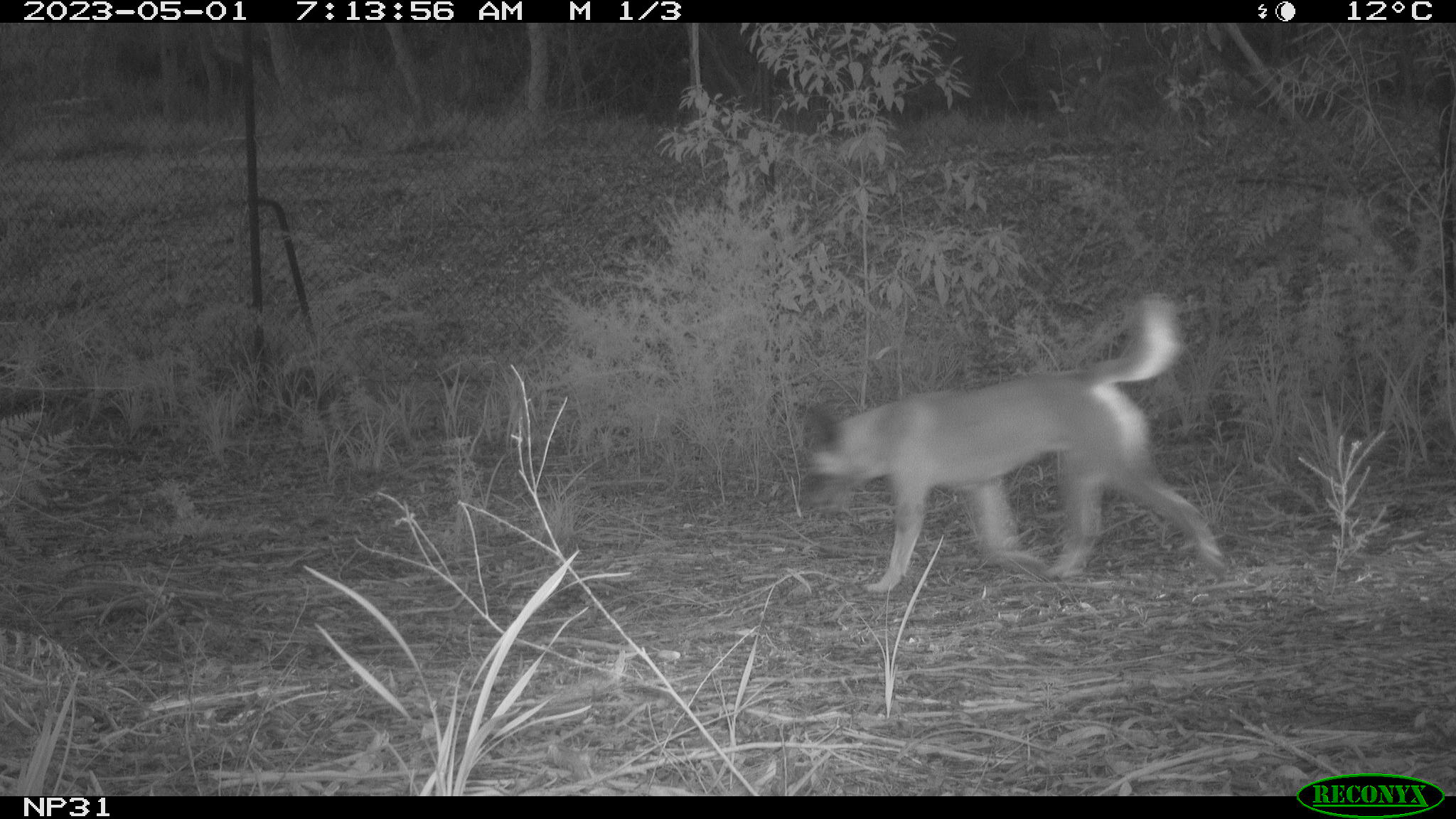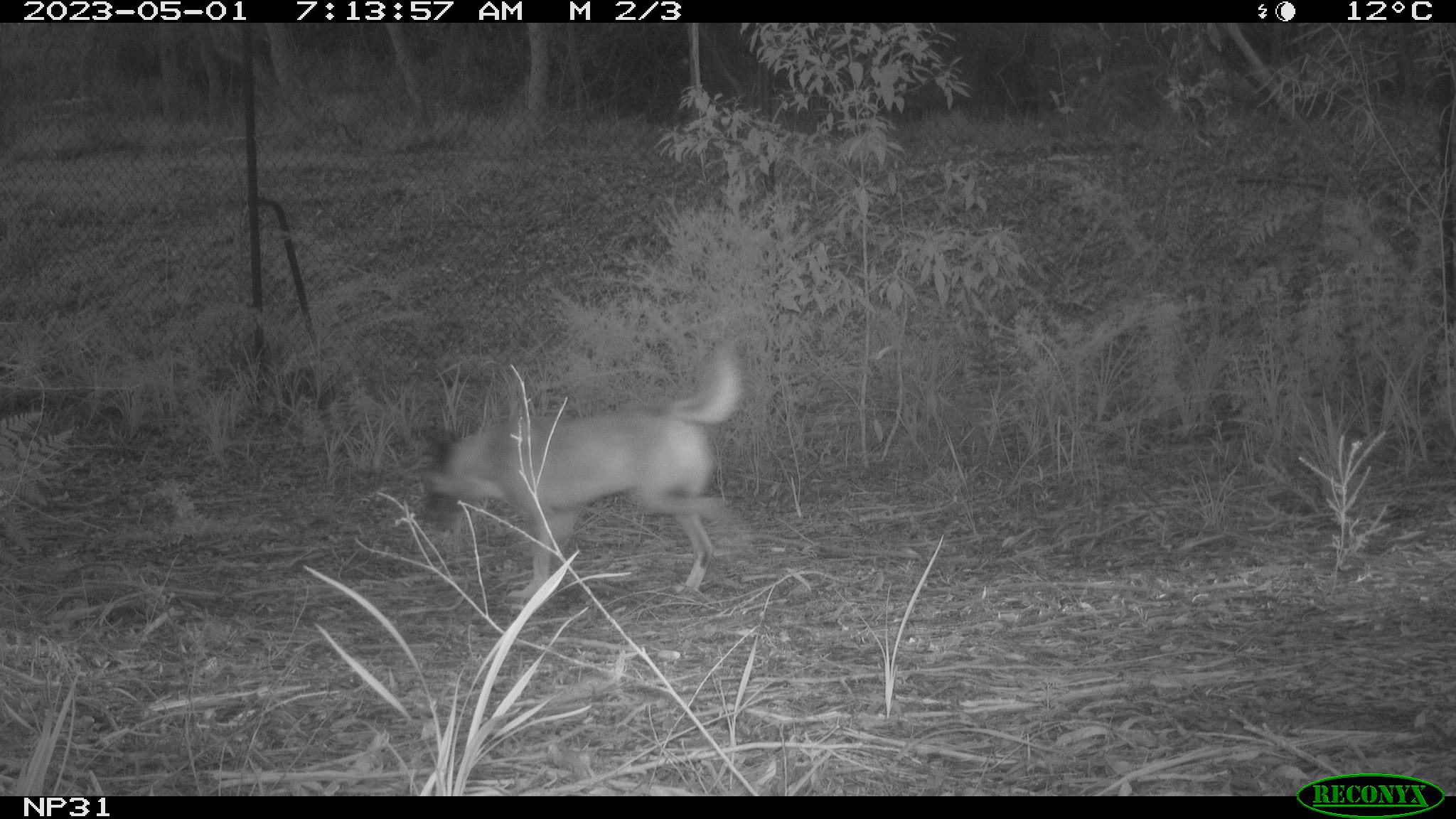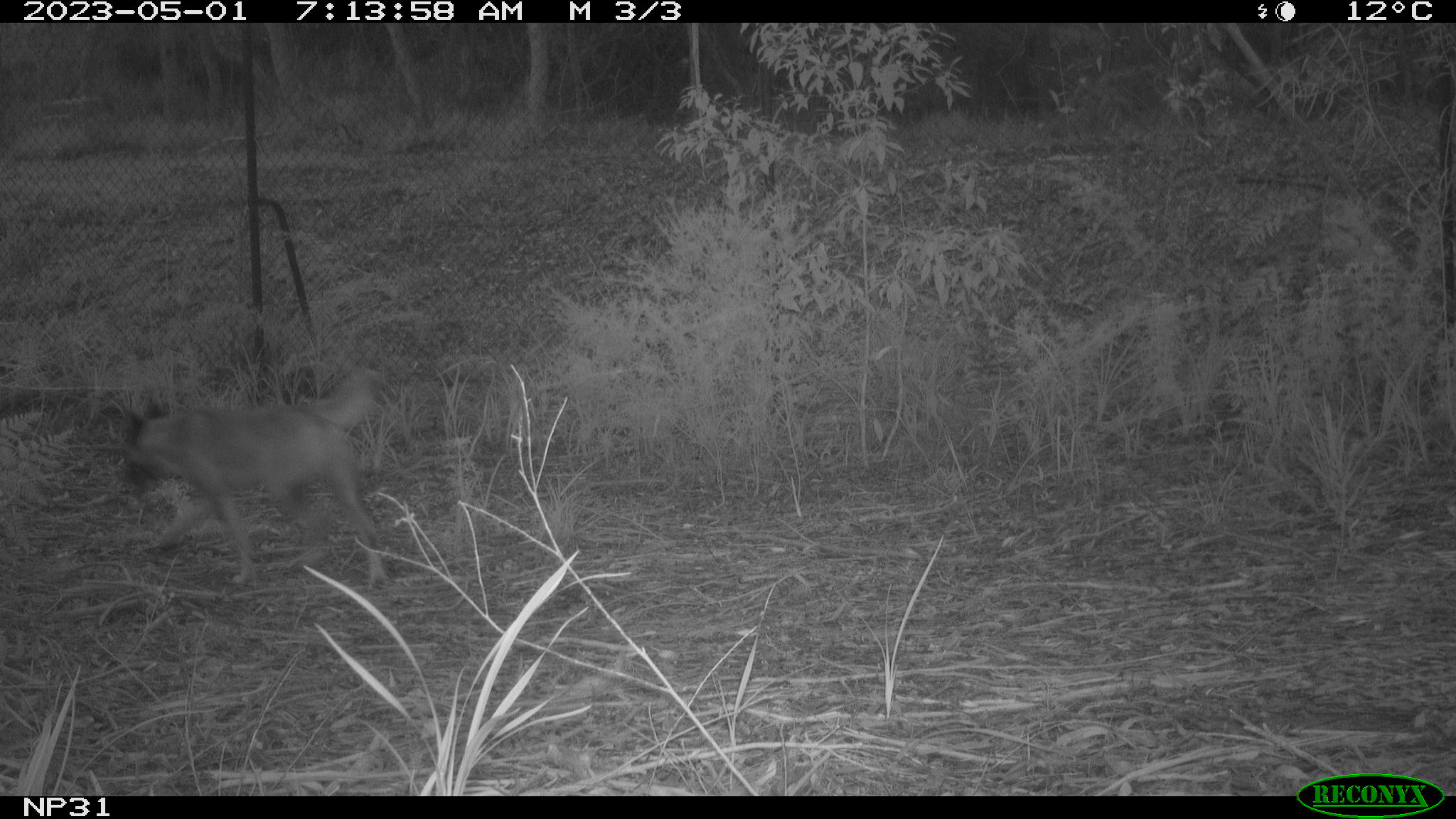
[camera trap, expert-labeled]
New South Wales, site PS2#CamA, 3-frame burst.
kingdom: Animalia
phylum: Chordata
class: Mammalia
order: Carnivora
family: Canidae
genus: Canis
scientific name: Canis familiaris dingo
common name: dingo